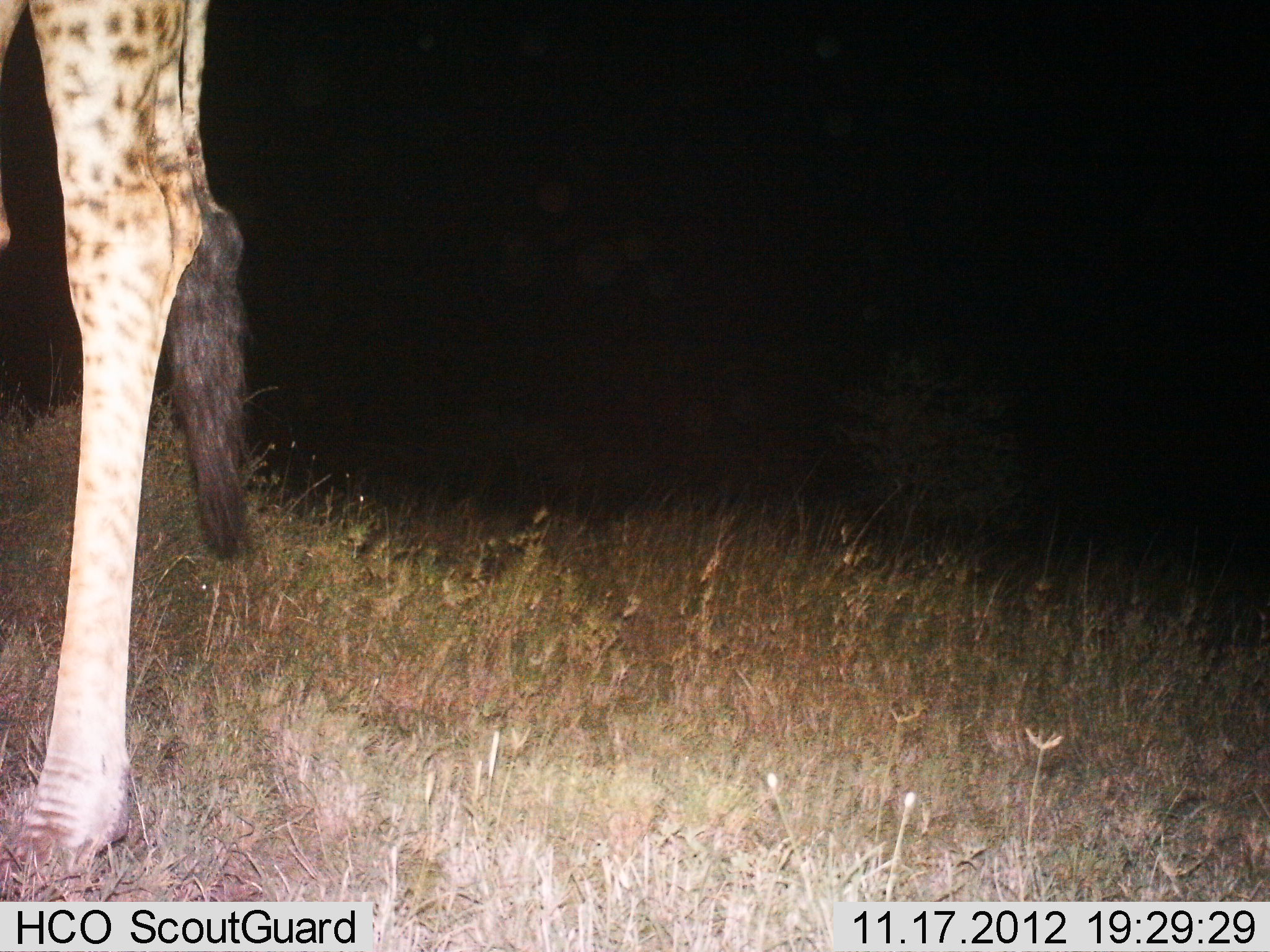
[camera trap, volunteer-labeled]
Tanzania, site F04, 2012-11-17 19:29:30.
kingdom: Animalia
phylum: Chordata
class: Mammalia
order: Artiodactyla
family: Giraffidae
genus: Giraffa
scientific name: Giraffa camelopardalis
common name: giraffe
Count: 1.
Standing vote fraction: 100%.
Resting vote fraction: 0%.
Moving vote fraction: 0%.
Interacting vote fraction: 0%.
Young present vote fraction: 0%.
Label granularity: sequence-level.